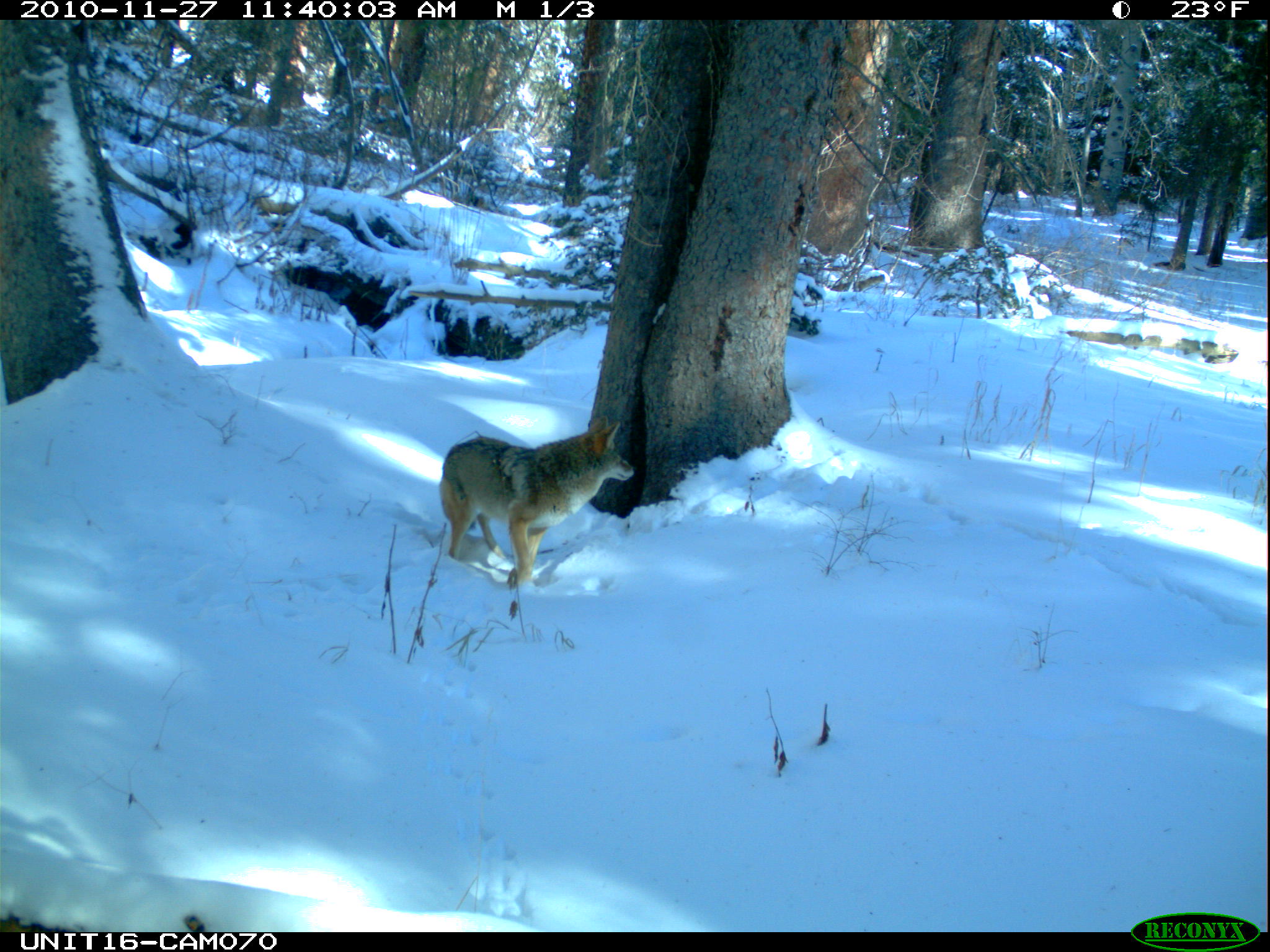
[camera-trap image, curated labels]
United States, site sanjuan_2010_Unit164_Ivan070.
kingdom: Animalia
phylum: Chordata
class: Mammalia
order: Carnivora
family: Canidae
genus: Canis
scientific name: Canis latrans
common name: coyote